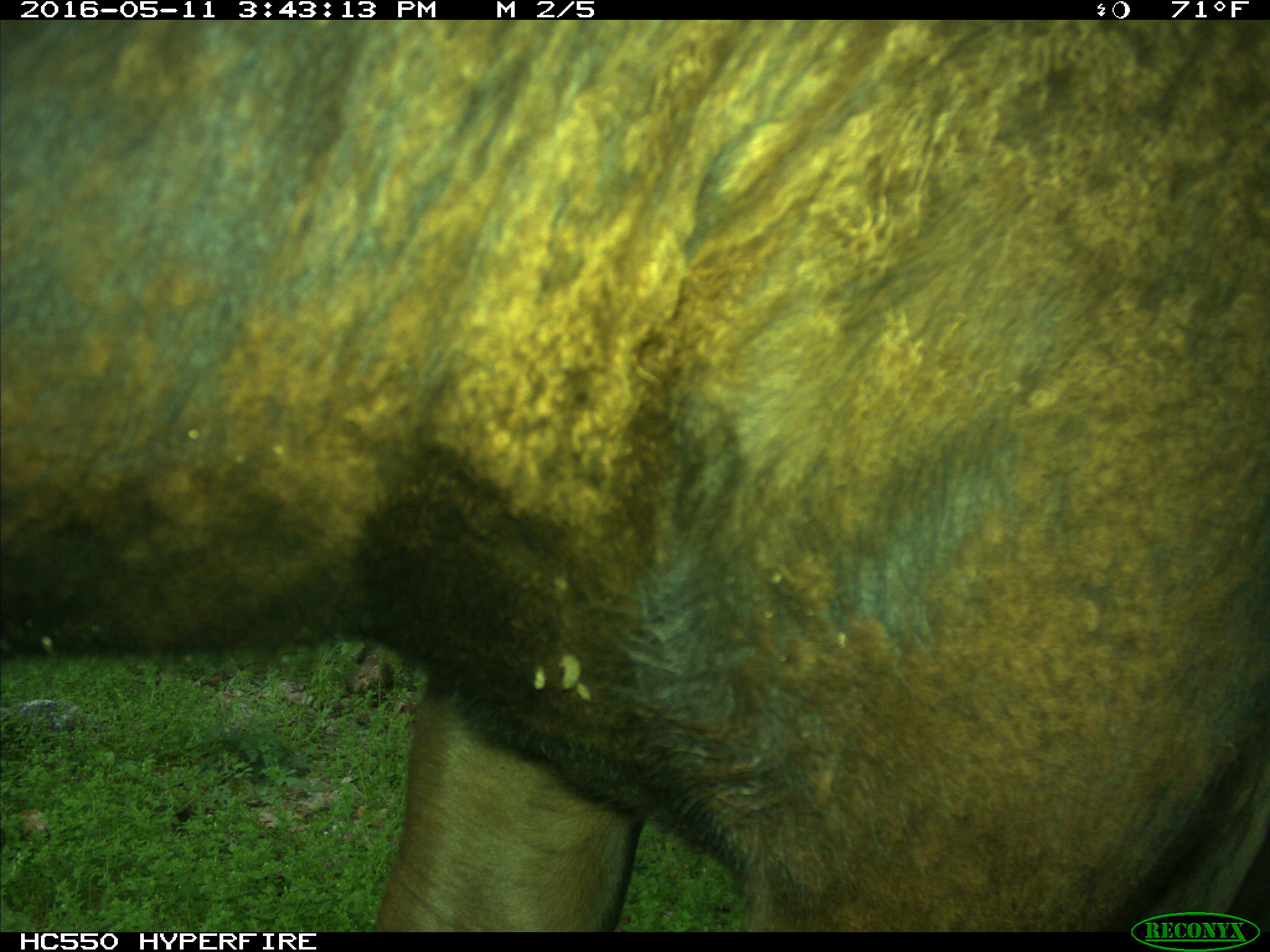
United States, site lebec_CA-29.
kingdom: Animalia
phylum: Chordata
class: Mammalia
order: Artiodactyla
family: Bovidae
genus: Bos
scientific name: Bos taurus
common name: domestic cow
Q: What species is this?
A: Bos taurus (domestic cow).